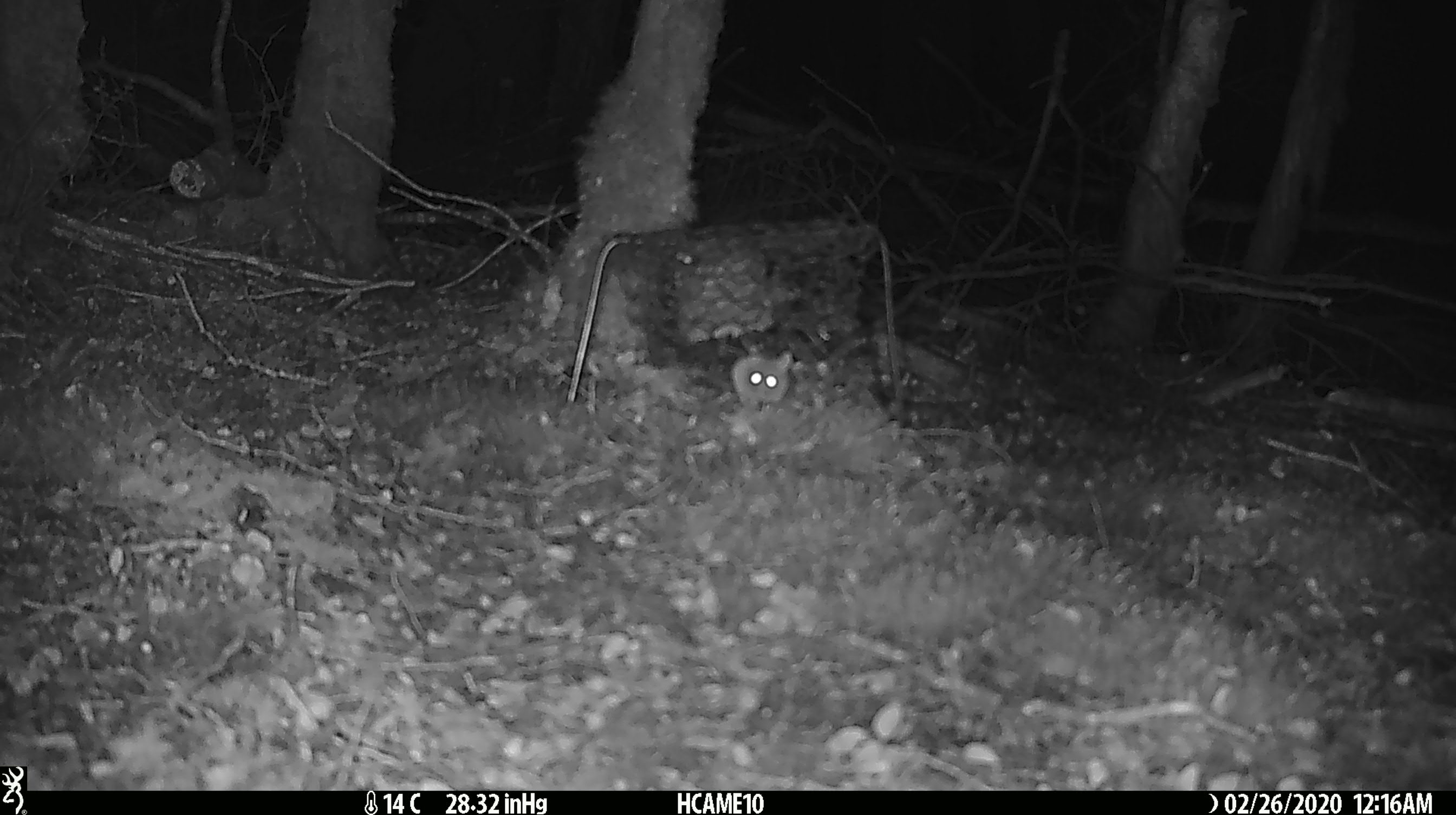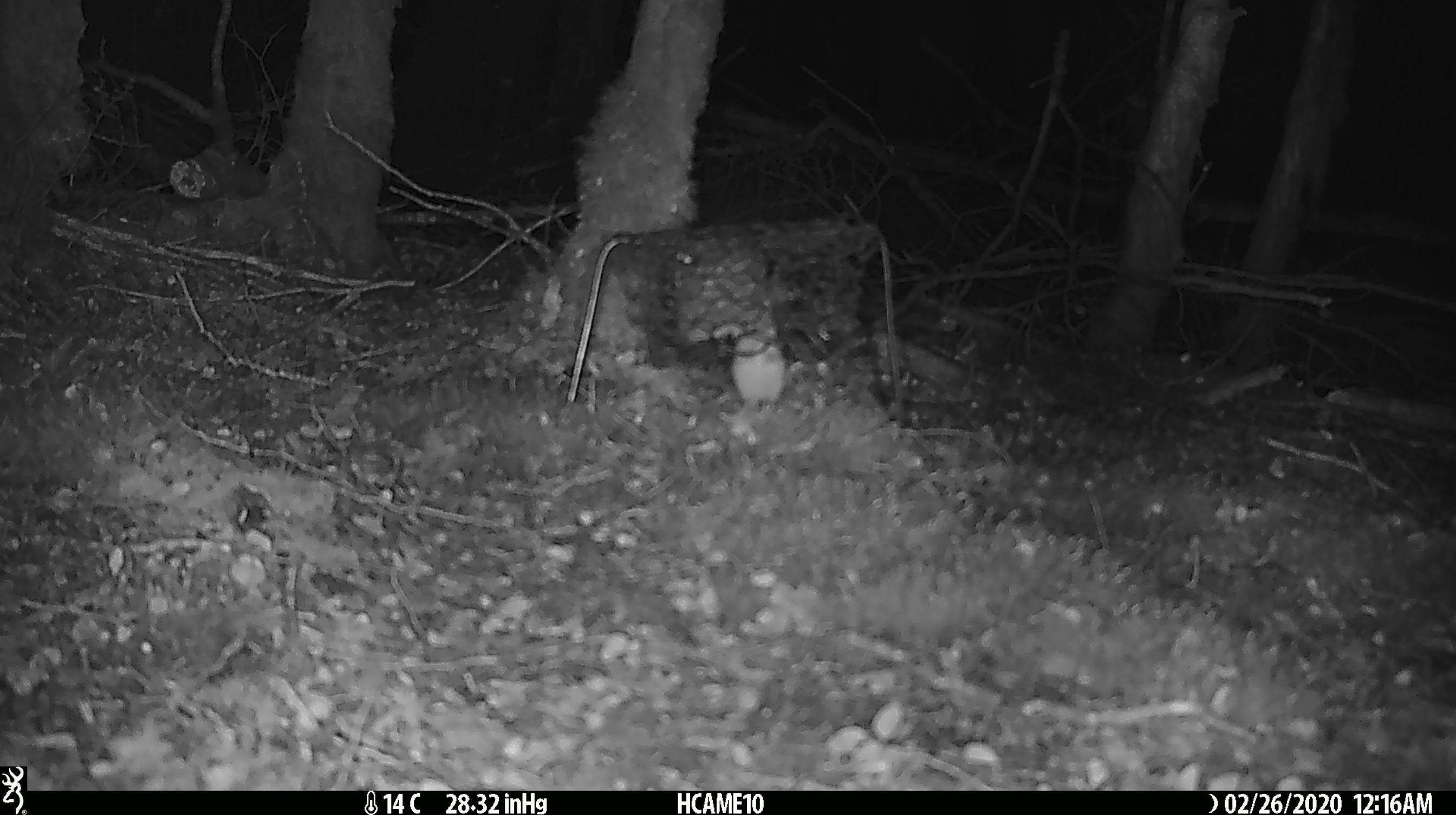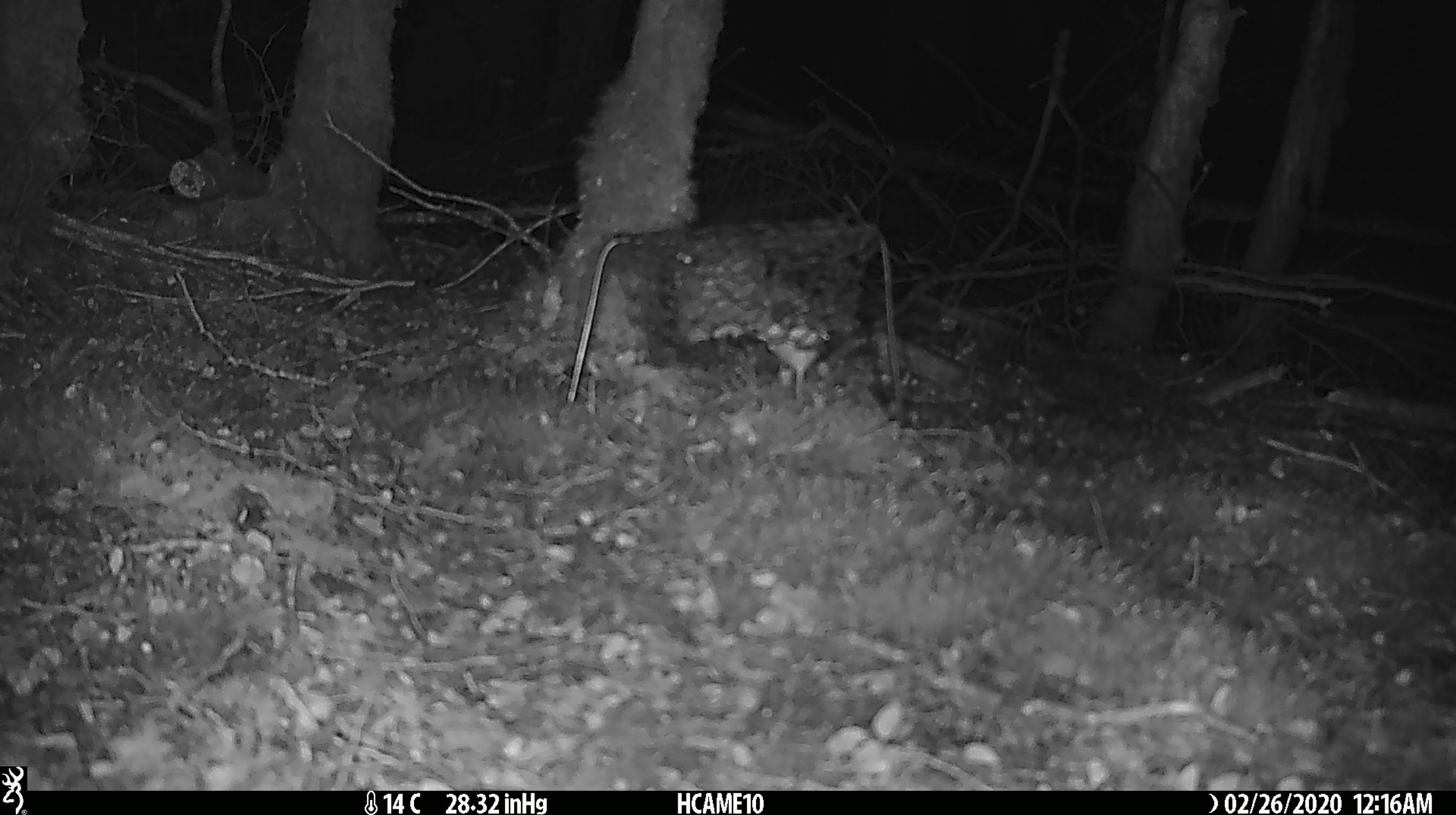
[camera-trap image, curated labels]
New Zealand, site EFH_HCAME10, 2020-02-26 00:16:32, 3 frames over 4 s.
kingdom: Animalia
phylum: Chordata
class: Mammalia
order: Rodentia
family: Muridae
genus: Mus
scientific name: Mus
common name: mouse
Mouse (Mus).